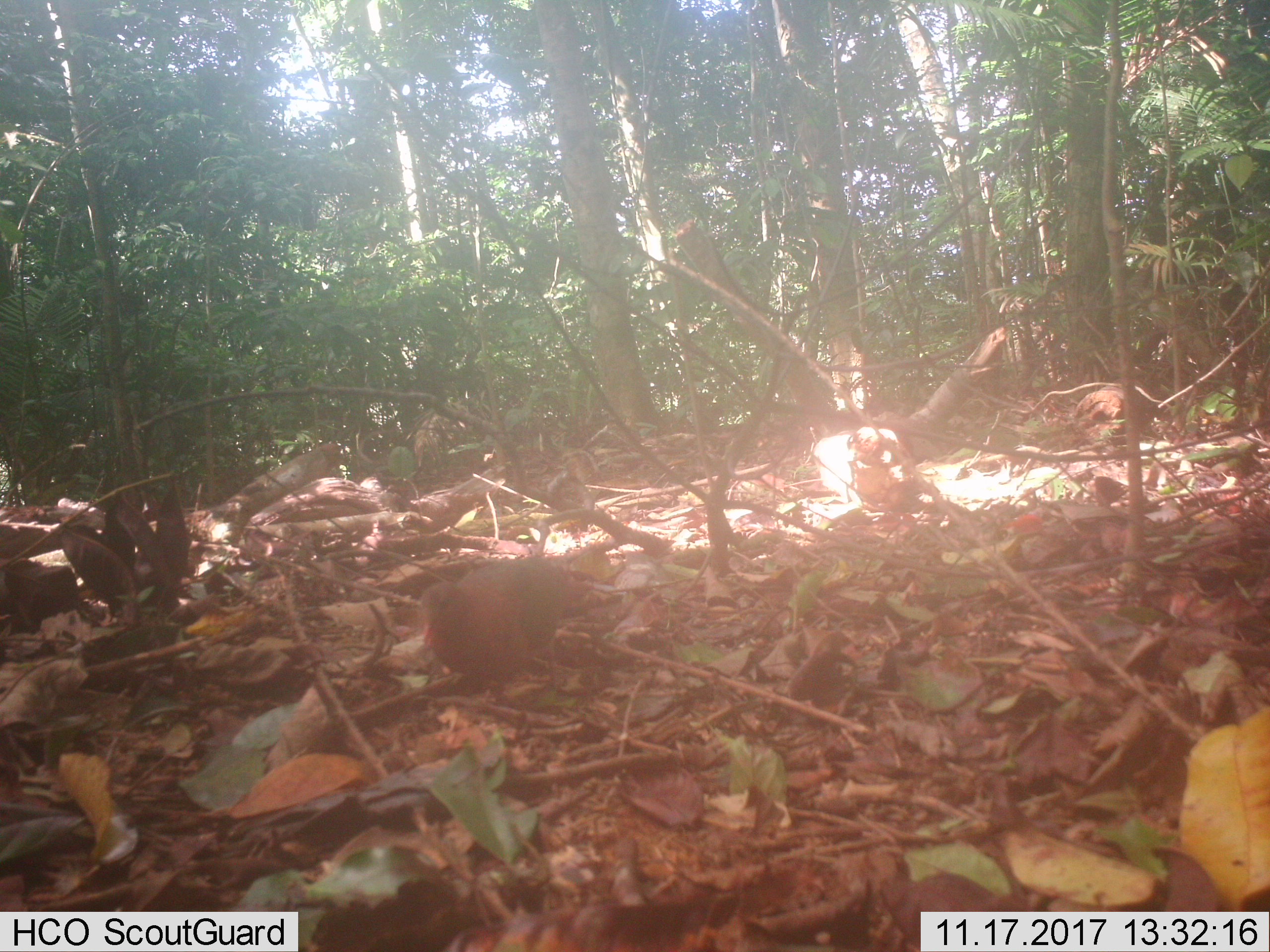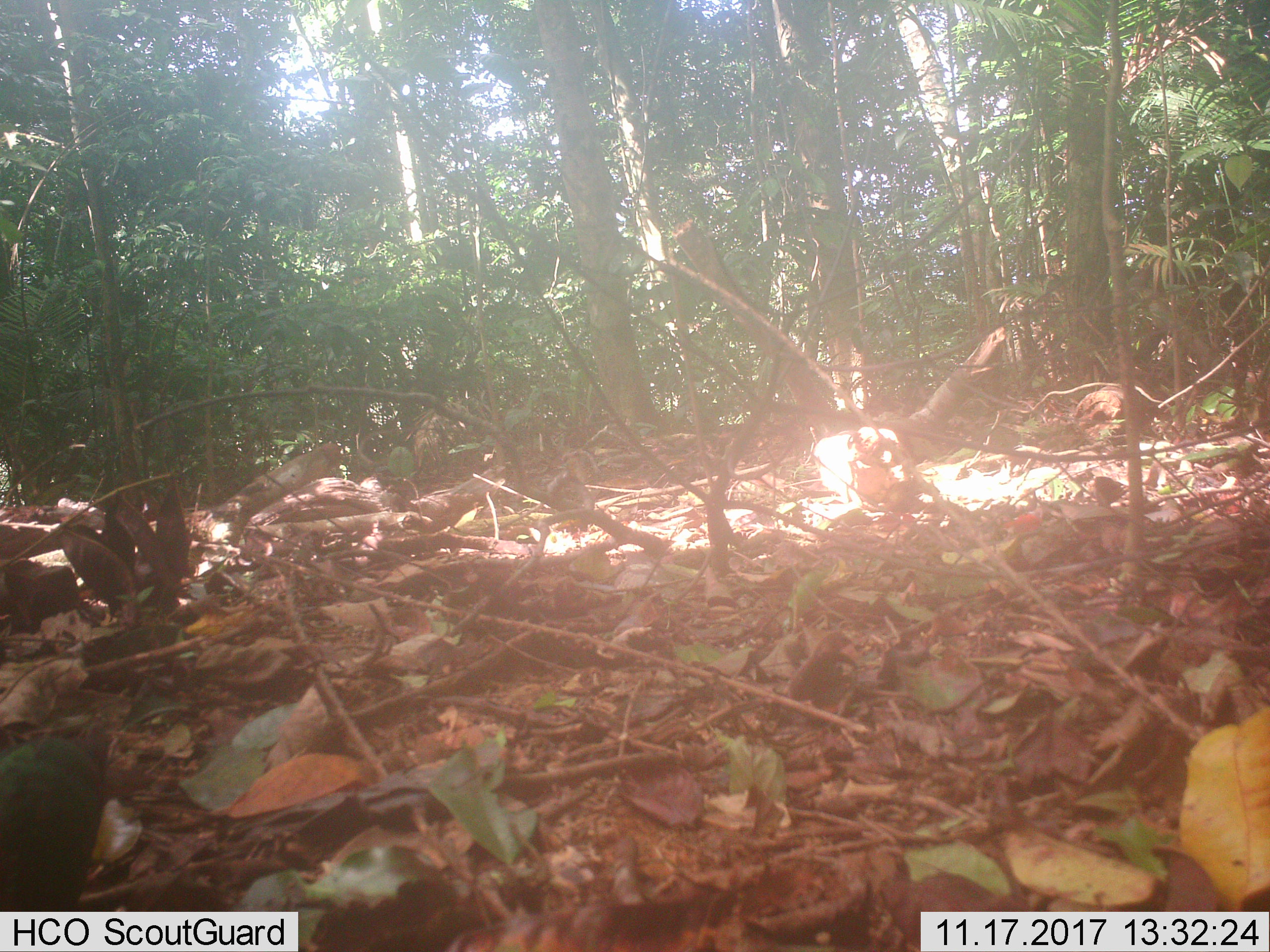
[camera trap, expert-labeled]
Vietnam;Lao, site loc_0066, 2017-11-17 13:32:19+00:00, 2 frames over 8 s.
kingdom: Animalia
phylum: Chordata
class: Aves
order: Columbiformes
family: Columbidae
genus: Chalcophaps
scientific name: Chalcophaps indica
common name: emerald dove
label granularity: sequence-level